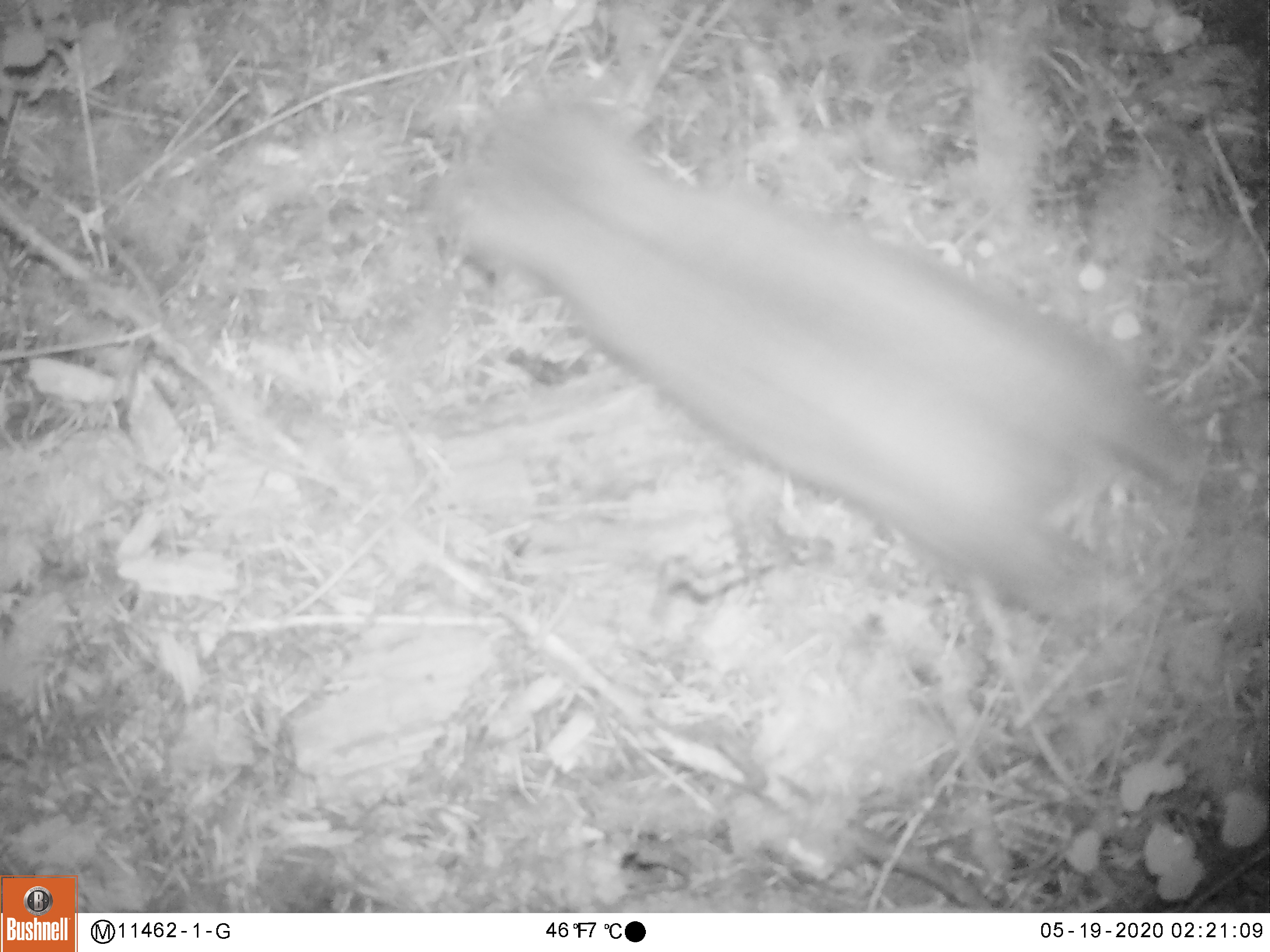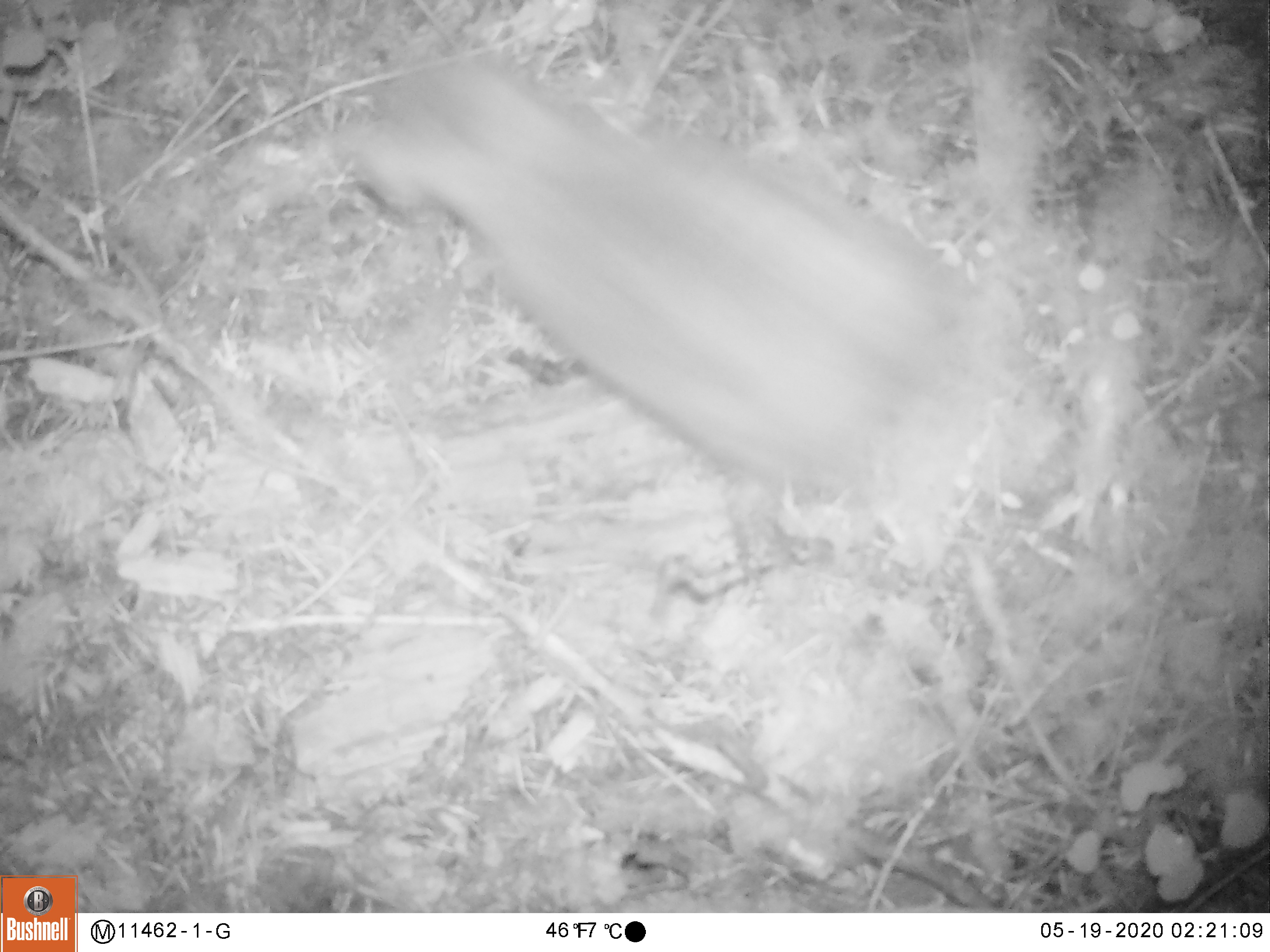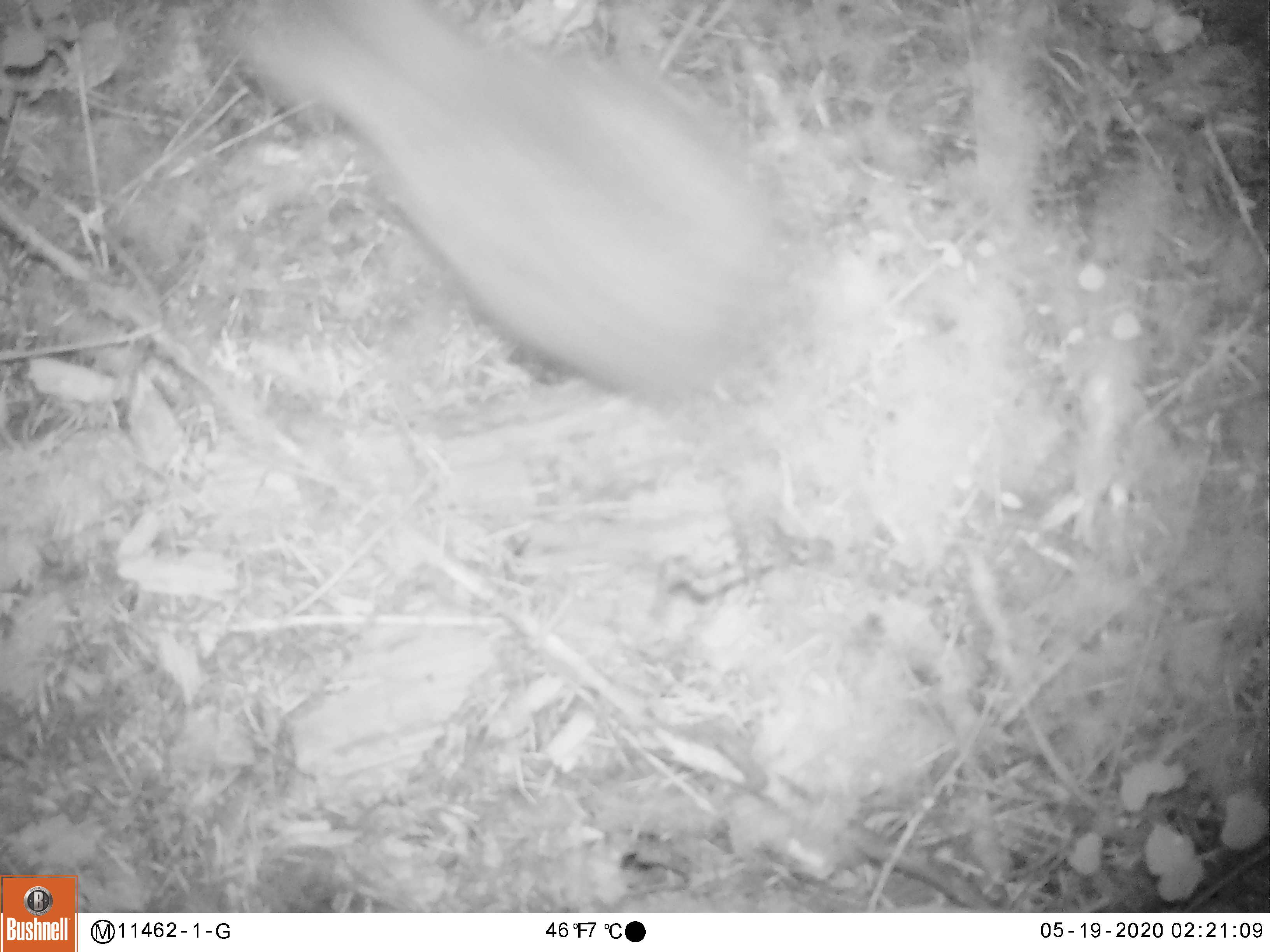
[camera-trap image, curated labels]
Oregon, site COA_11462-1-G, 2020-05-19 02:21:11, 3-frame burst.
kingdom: Animalia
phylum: Chordata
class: Mammalia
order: Lagomorpha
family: Leporidae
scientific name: Leporidae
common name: hares and rabbits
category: leporidae family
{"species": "leporidae family (hares and rabbits) (Leporidae)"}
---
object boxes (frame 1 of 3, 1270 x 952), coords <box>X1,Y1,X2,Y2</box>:
leporidae family: <box>438,99,1258,665</box>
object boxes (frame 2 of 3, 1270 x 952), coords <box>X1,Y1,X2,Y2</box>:
leporidae family: <box>346,53,980,509</box>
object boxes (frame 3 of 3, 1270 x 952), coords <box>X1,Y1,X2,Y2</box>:
leporidae family: <box>220,5,785,405</box>